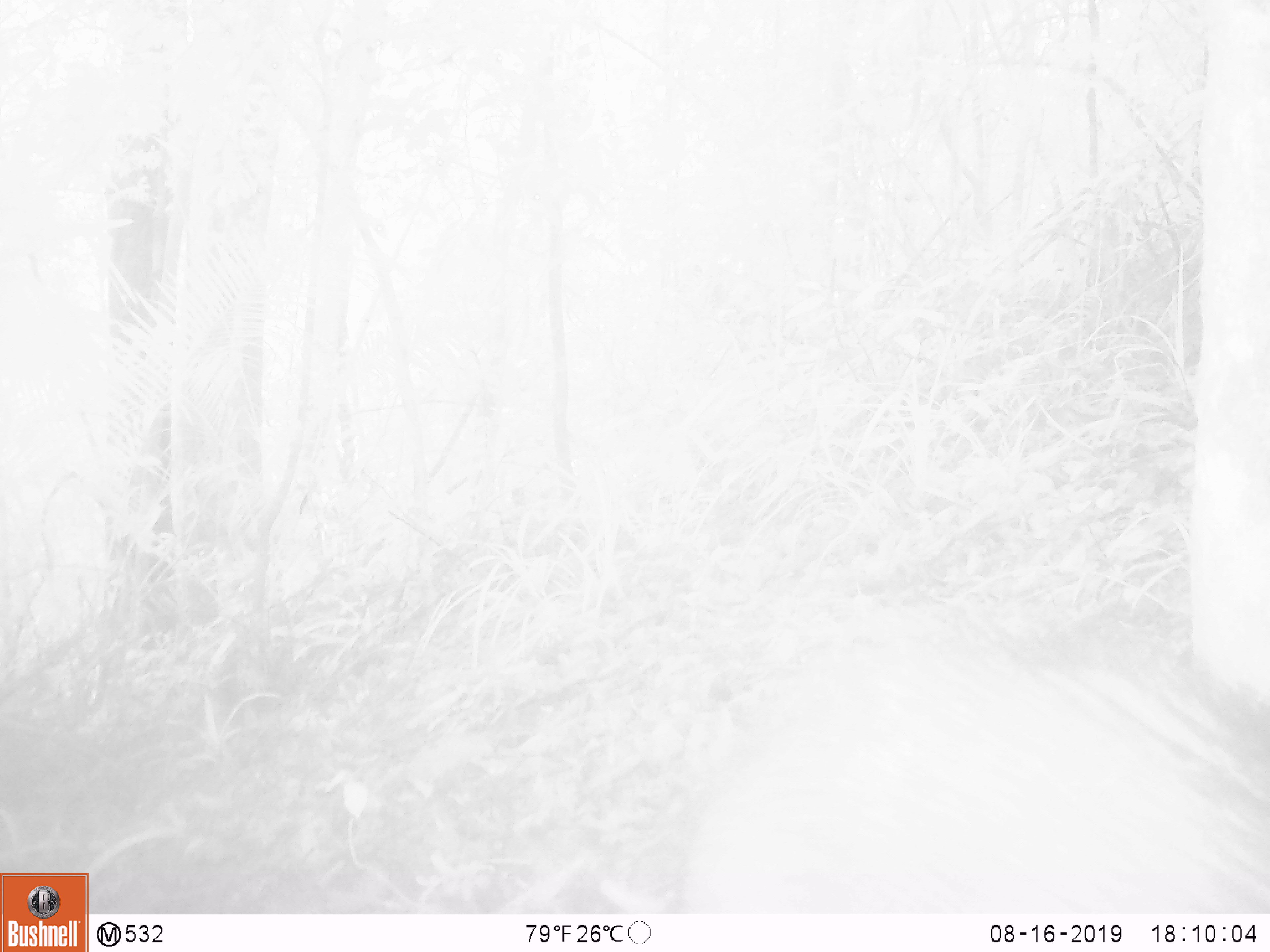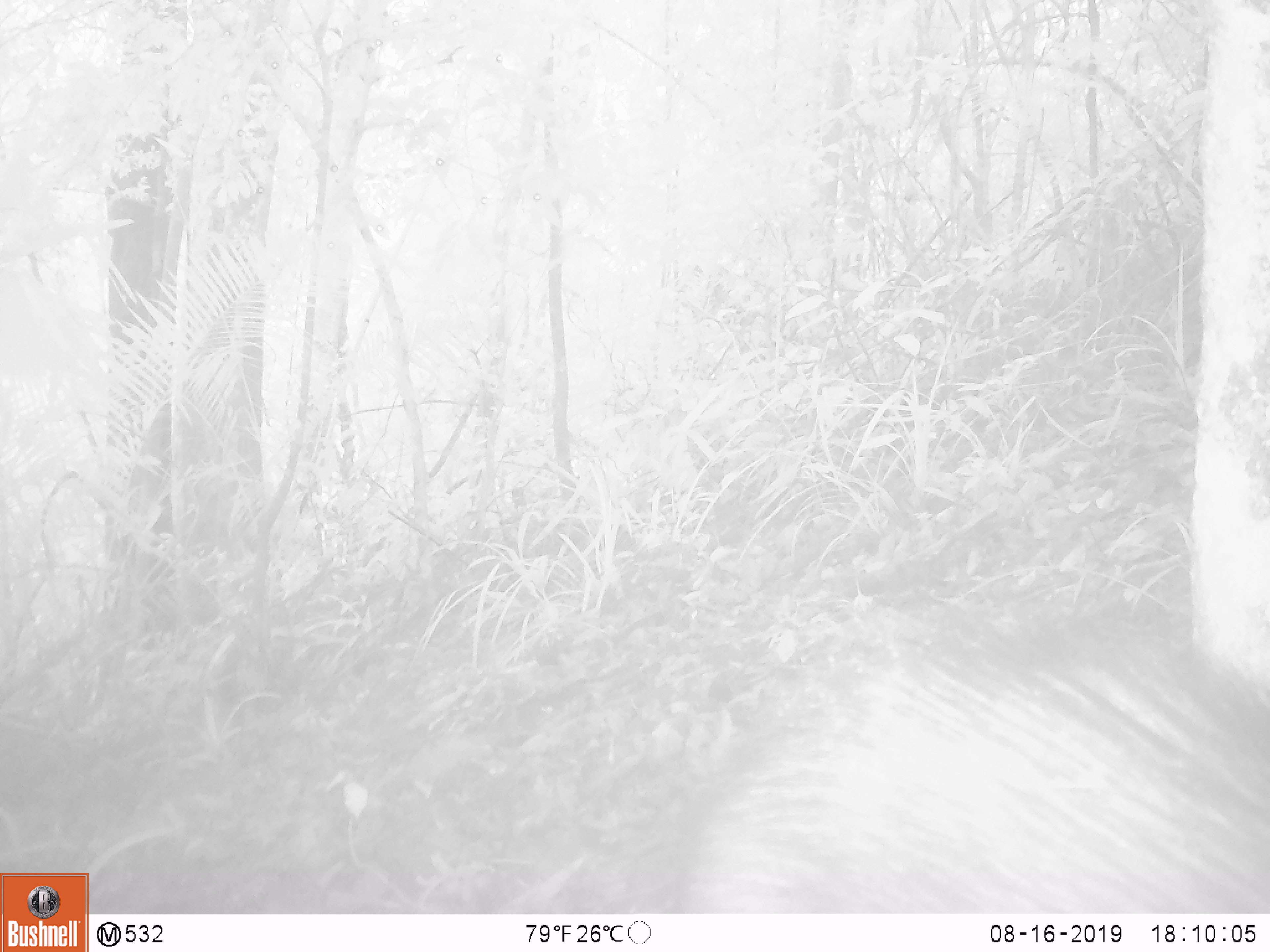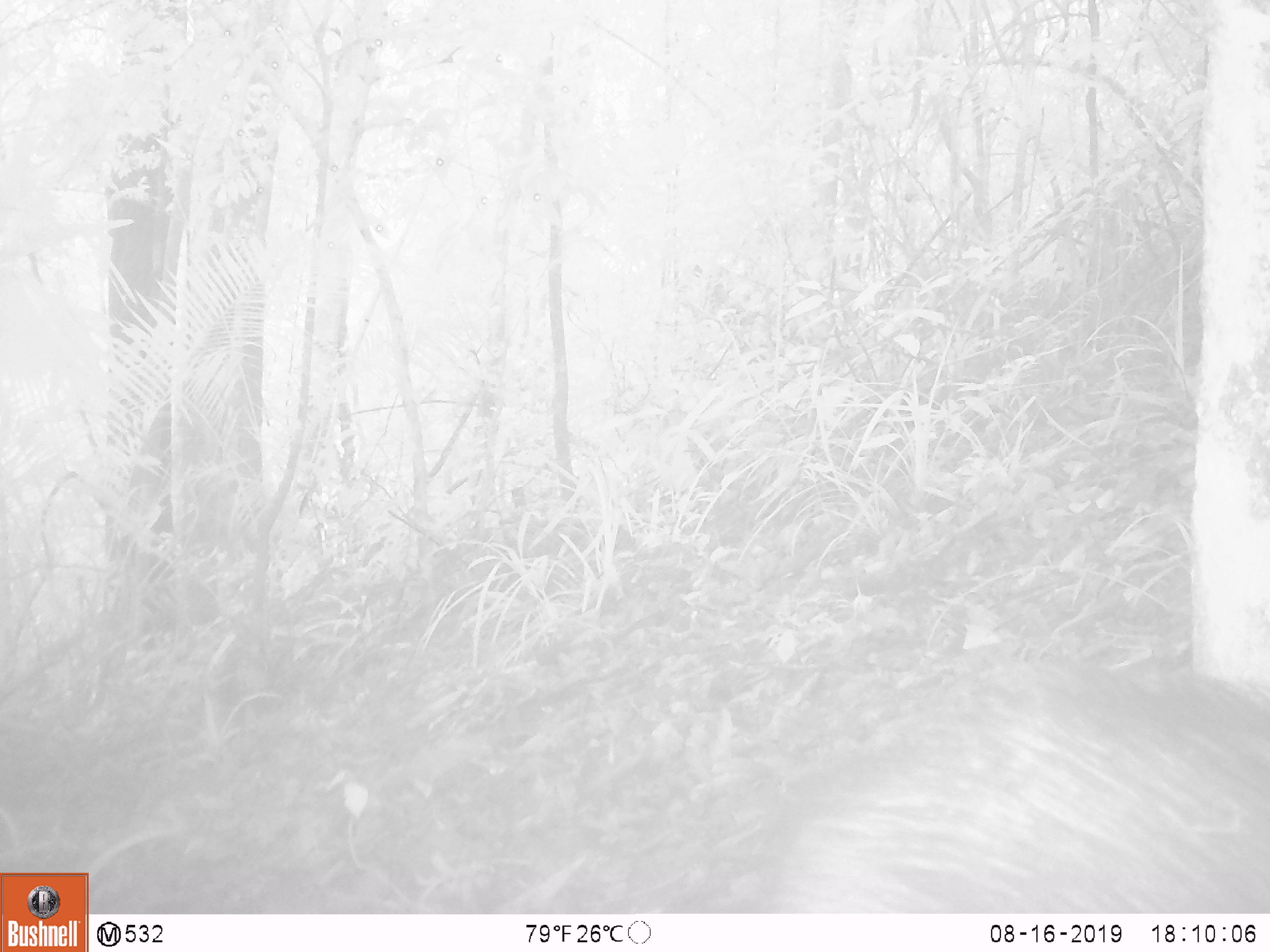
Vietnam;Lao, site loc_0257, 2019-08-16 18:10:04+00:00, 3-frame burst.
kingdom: Animalia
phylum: Chordata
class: Mammalia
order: Artiodactyla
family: Suidae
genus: Sus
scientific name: Sus scrofa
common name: eurasian wild pig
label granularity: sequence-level